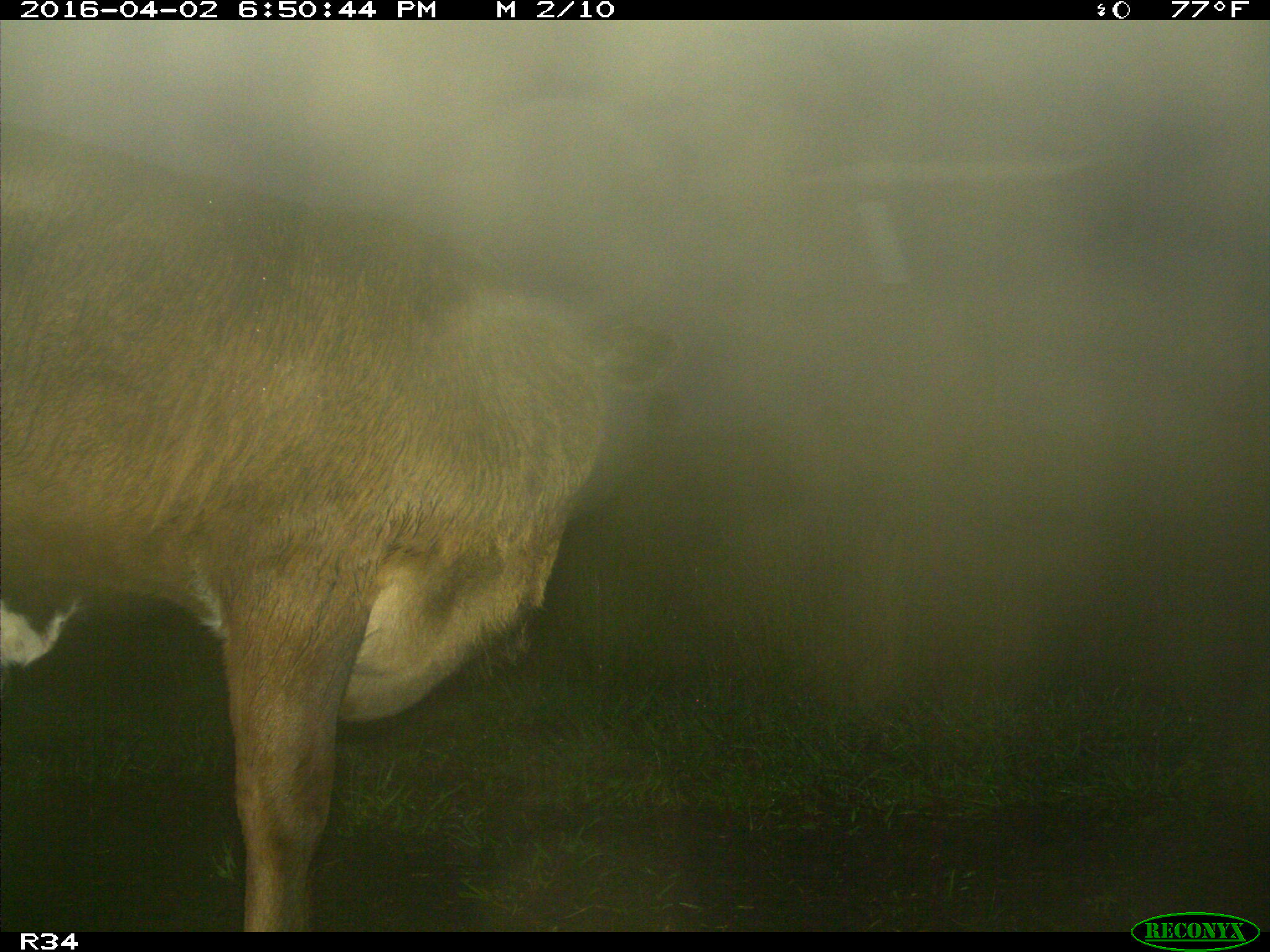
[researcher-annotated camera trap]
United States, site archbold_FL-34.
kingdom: Animalia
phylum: Chordata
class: Mammalia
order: Artiodactyla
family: Bovidae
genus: Bos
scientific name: Bos taurus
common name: domestic cow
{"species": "Bos taurus (domestic cow)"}